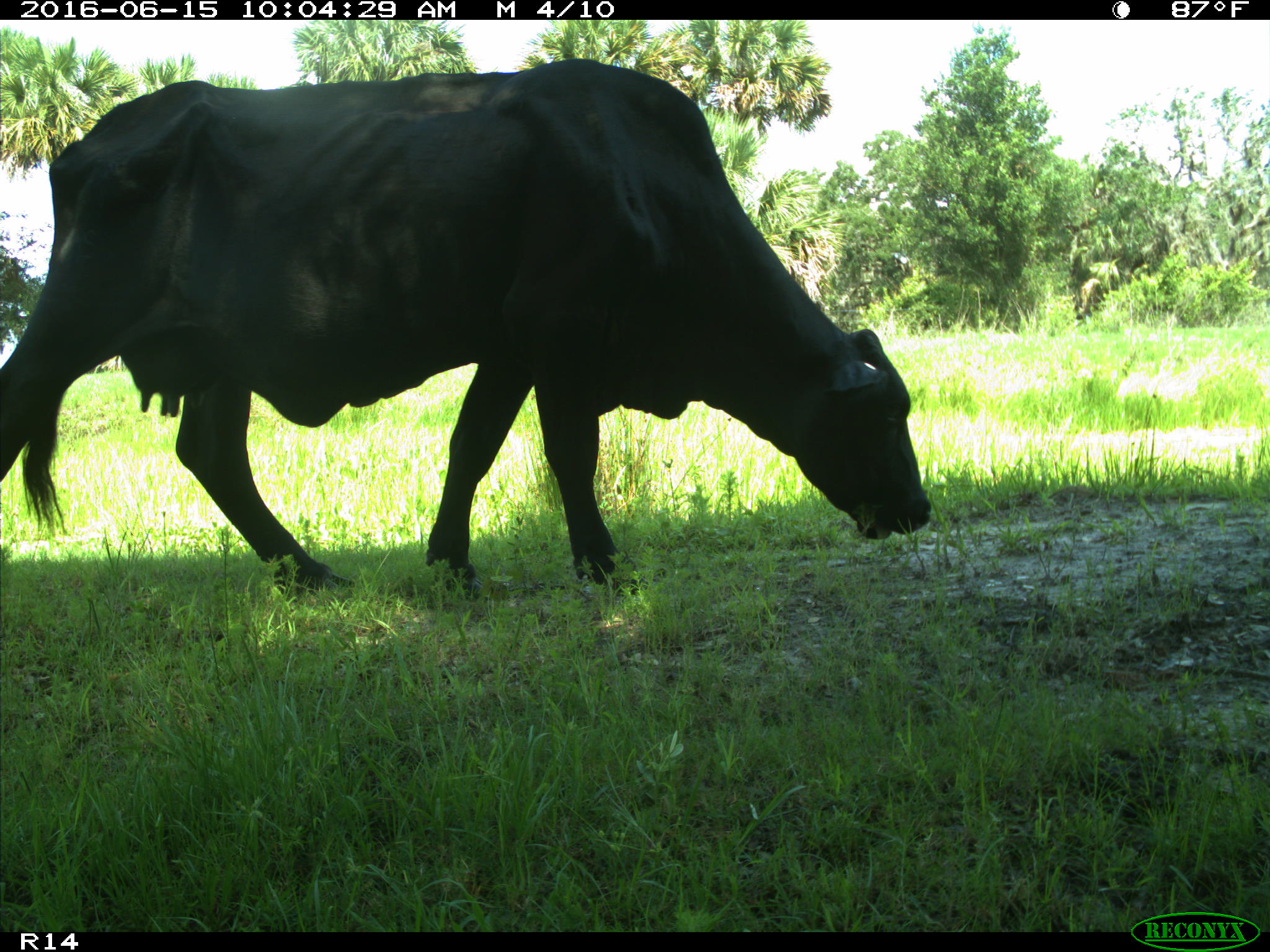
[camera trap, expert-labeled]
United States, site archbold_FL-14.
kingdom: Animalia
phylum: Chordata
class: Mammalia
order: Artiodactyla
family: Bovidae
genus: Bos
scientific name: Bos taurus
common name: domestic cow